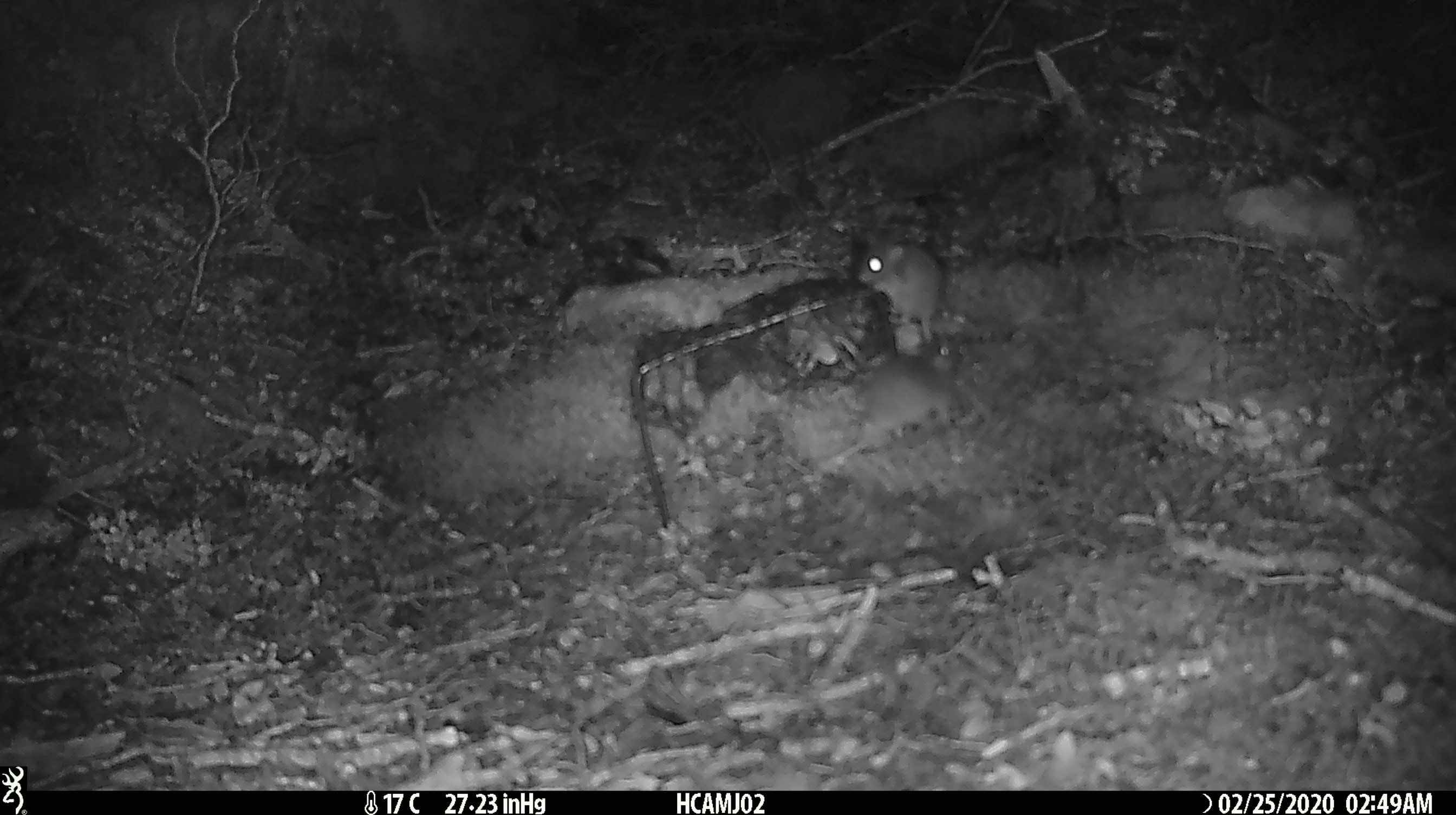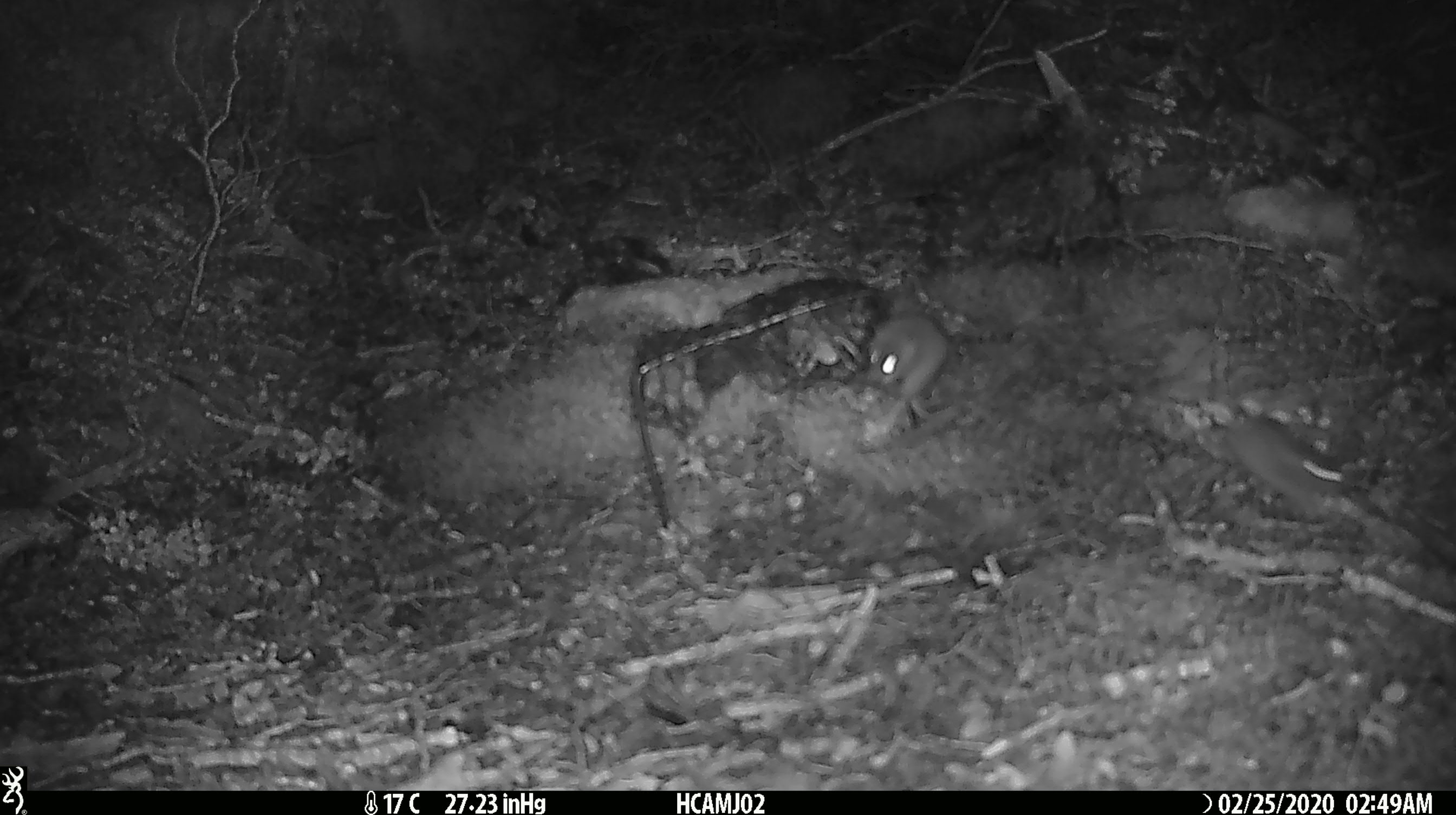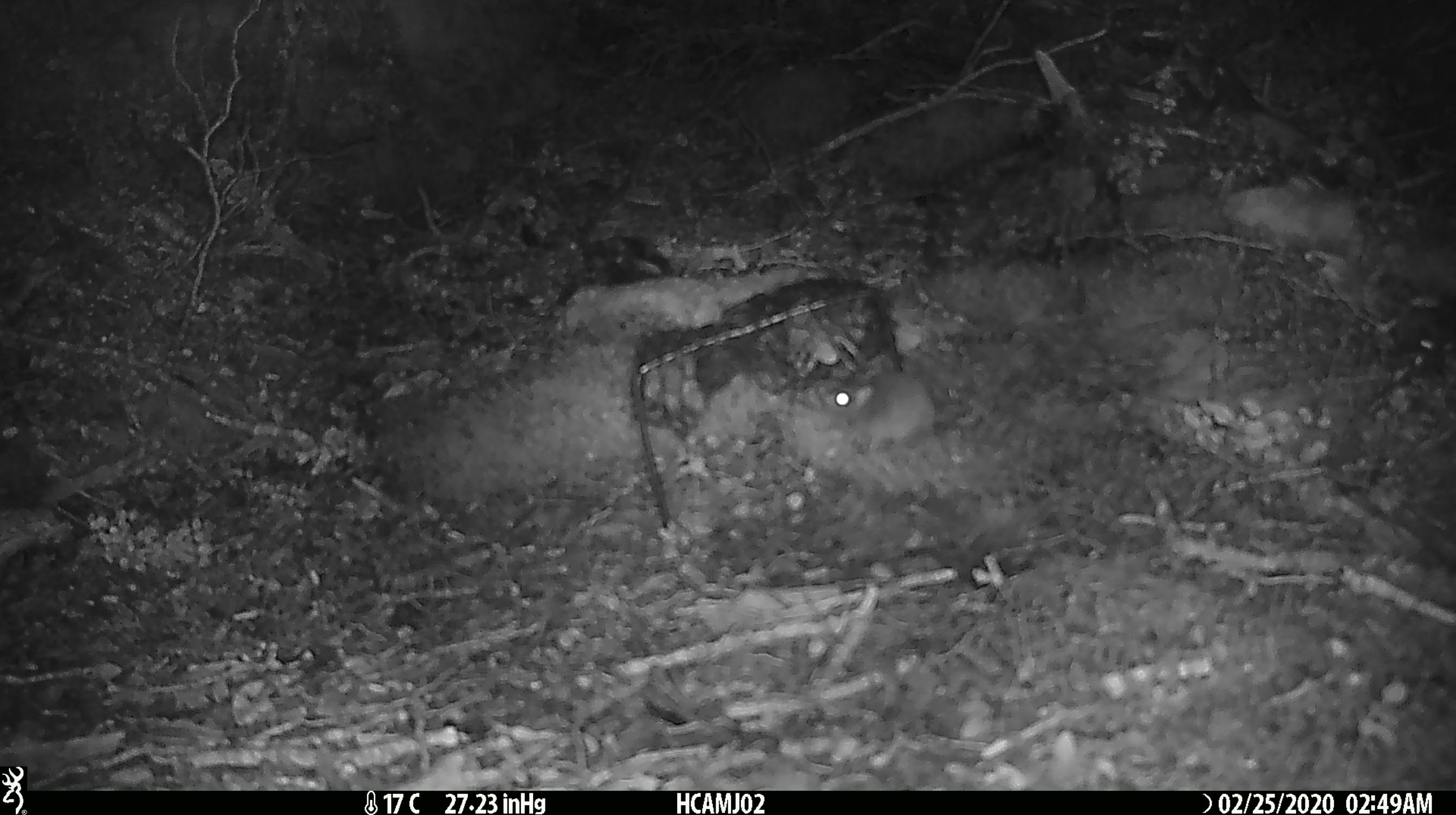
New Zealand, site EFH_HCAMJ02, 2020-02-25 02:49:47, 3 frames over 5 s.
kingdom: Animalia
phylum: Chordata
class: Mammalia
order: Rodentia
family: Muridae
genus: Mus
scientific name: Mus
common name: mouse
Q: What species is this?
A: Mouse (Mus).